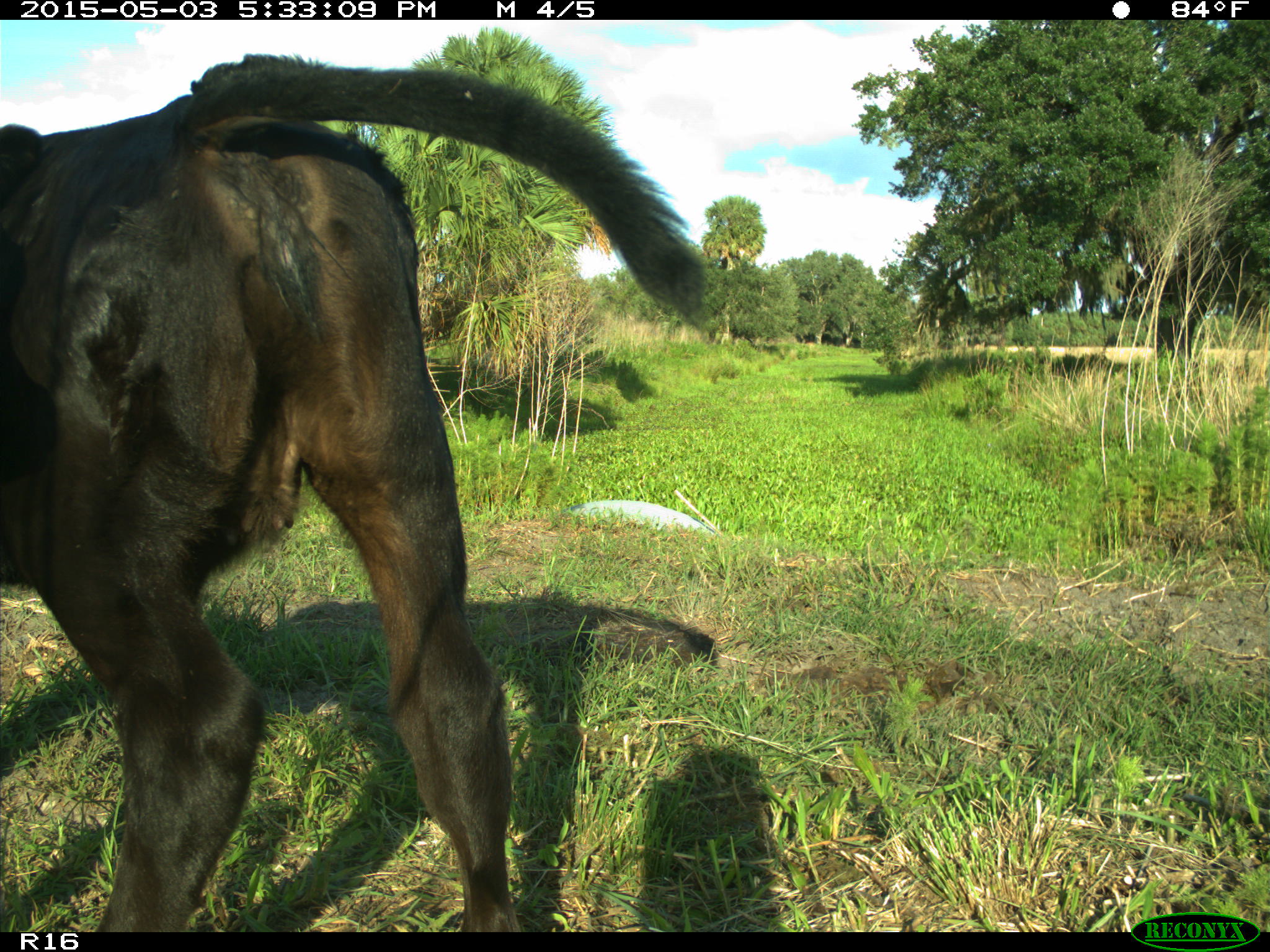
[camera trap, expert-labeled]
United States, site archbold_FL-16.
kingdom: Animalia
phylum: Chordata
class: Mammalia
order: Artiodactyla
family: Bovidae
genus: Bos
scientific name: Bos taurus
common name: domestic cow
Bos taurus (domestic cow).